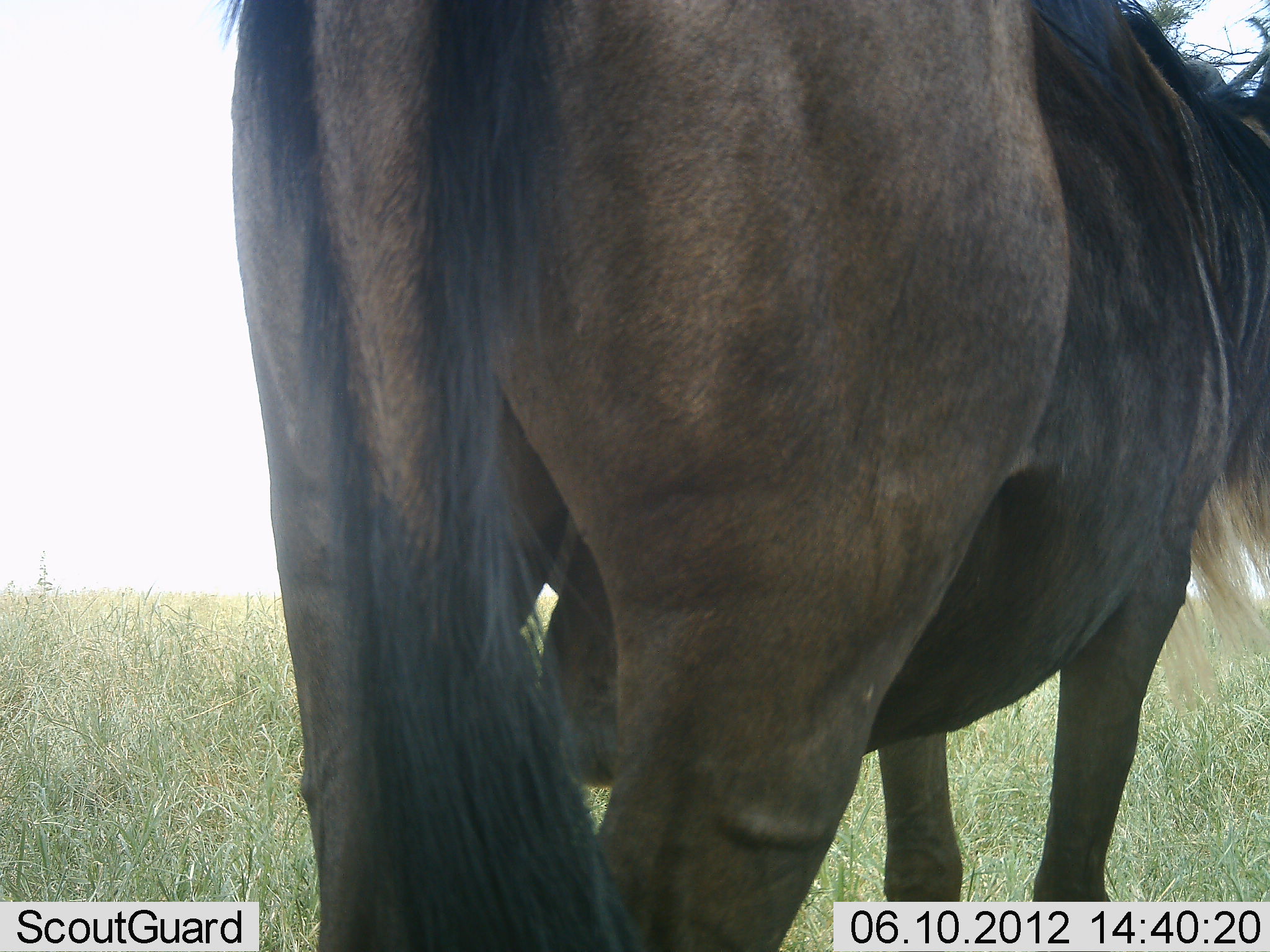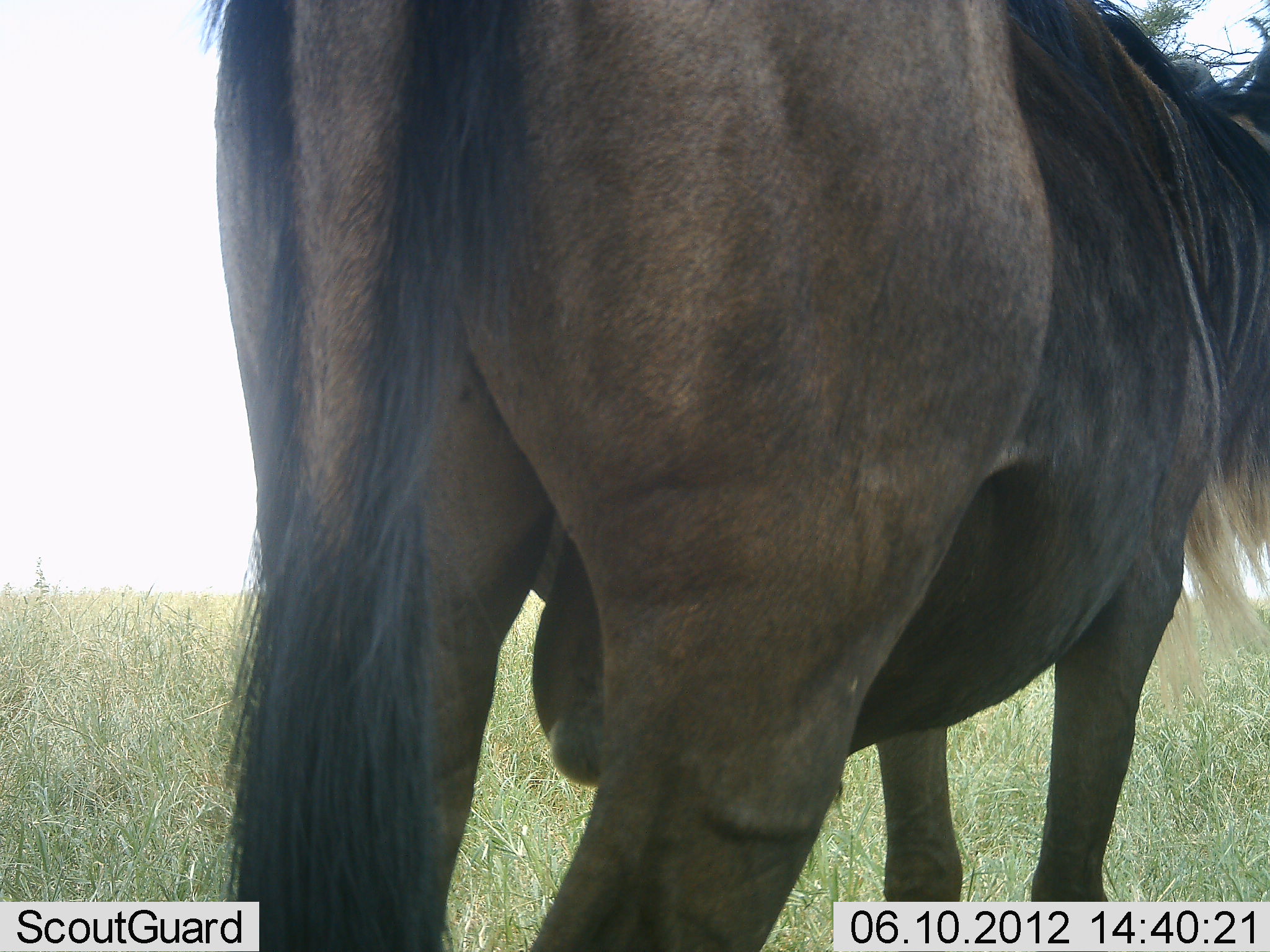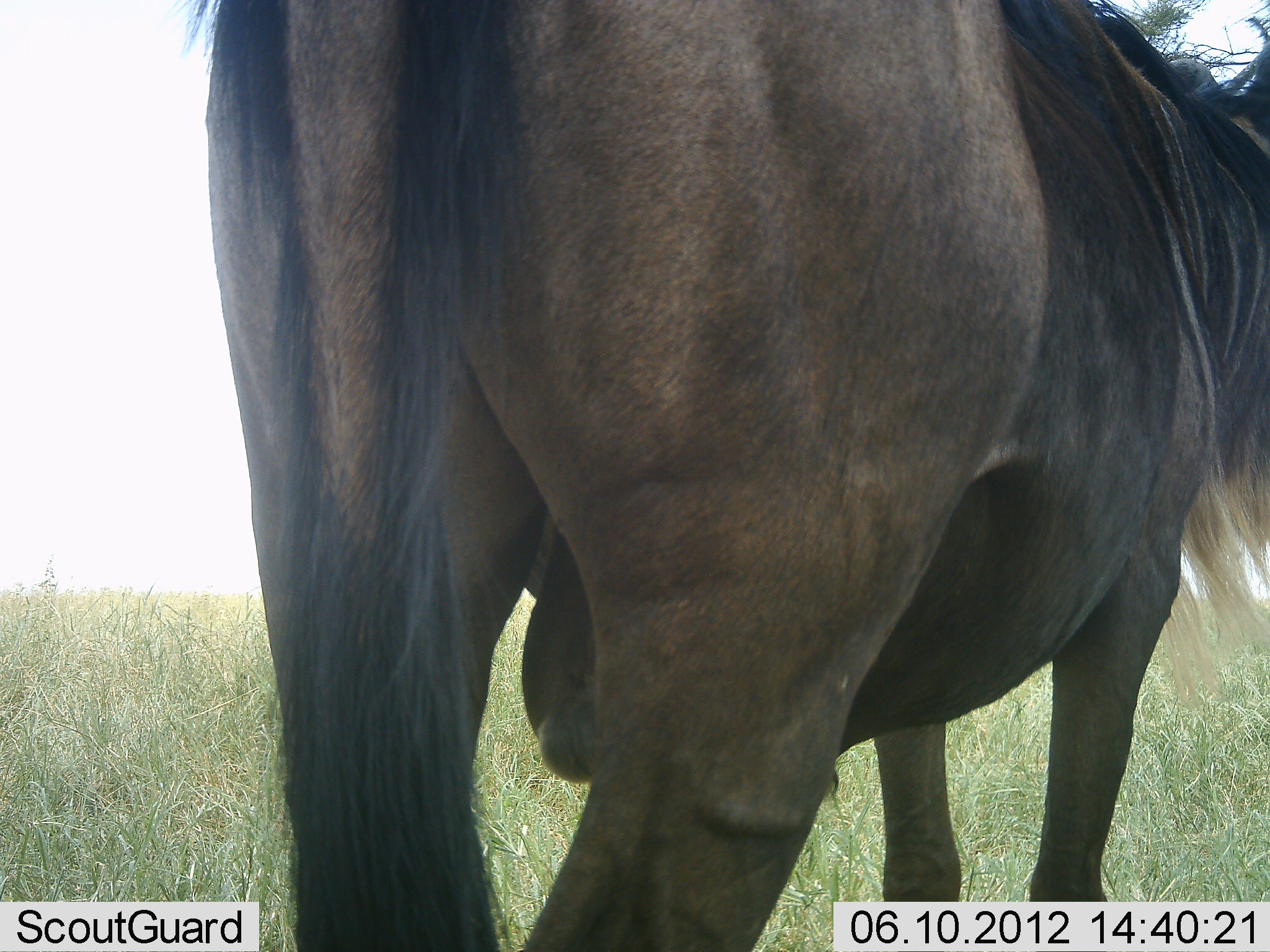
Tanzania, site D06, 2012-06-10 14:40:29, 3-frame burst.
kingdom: Animalia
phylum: Chordata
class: Mammalia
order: Artiodactyla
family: Bovidae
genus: Connochaetes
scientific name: Connochaetes taurinus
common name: blue wildebeest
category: wildebeest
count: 1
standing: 100%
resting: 0%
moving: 0%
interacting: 0%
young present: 0%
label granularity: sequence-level